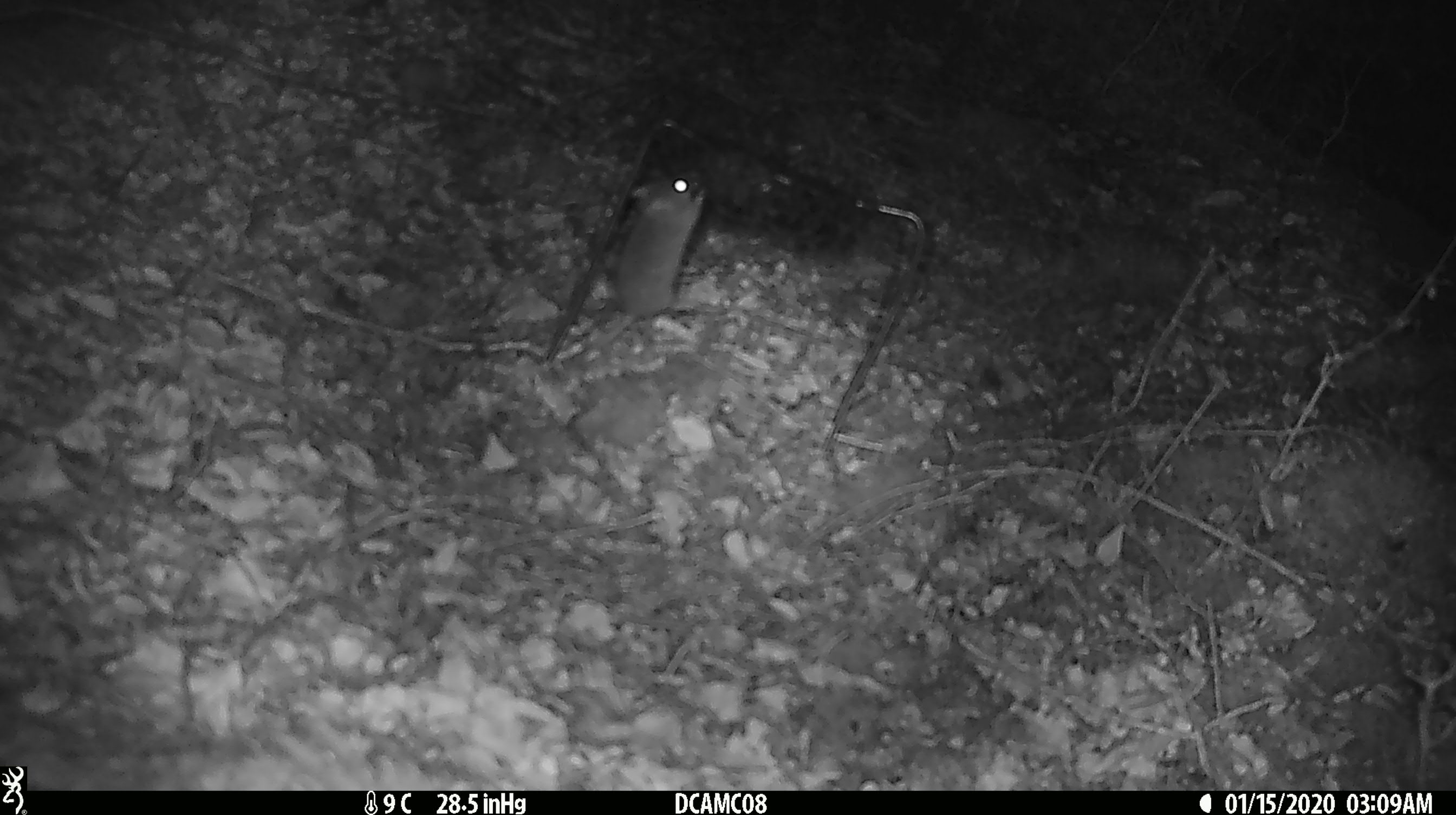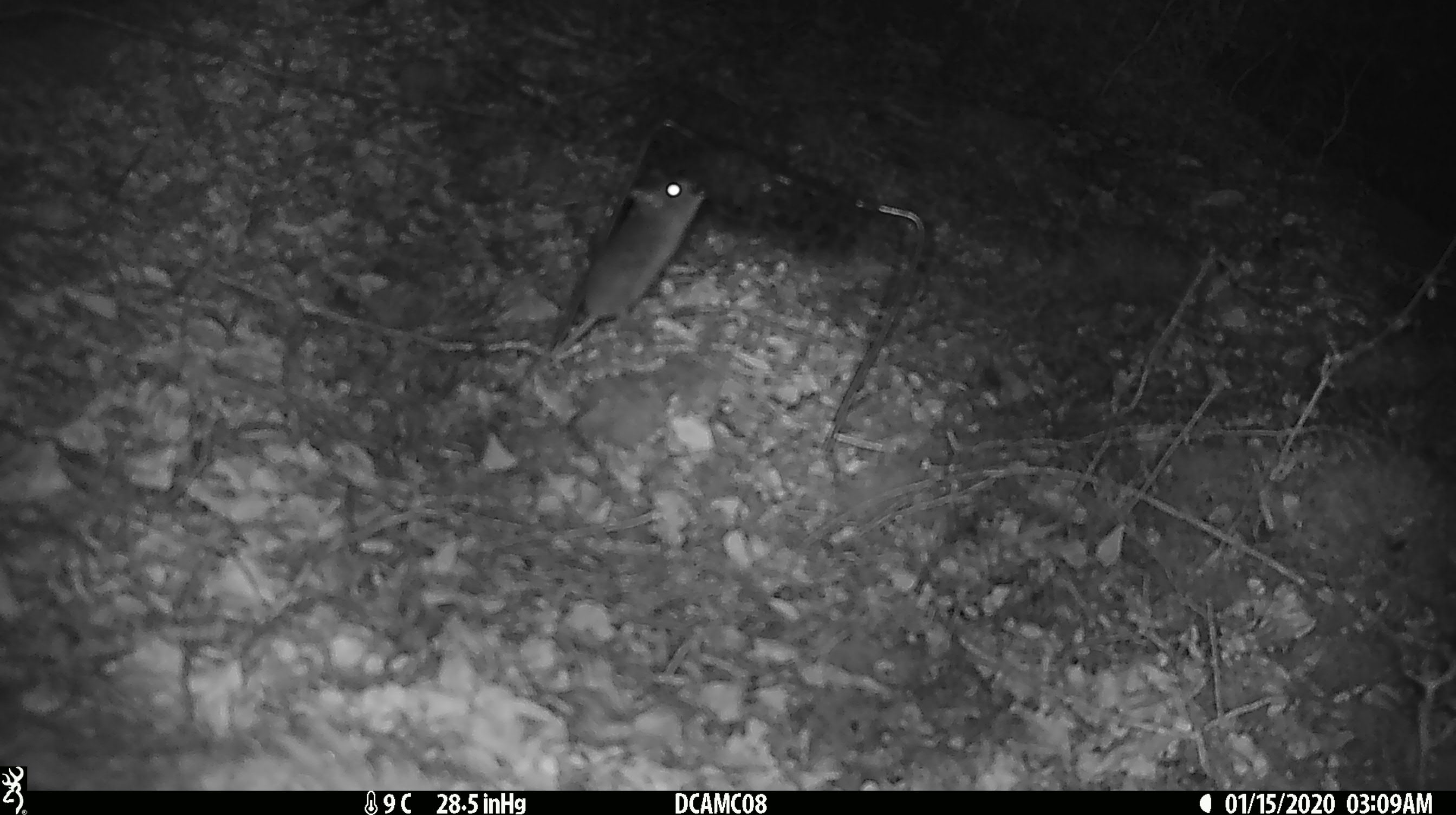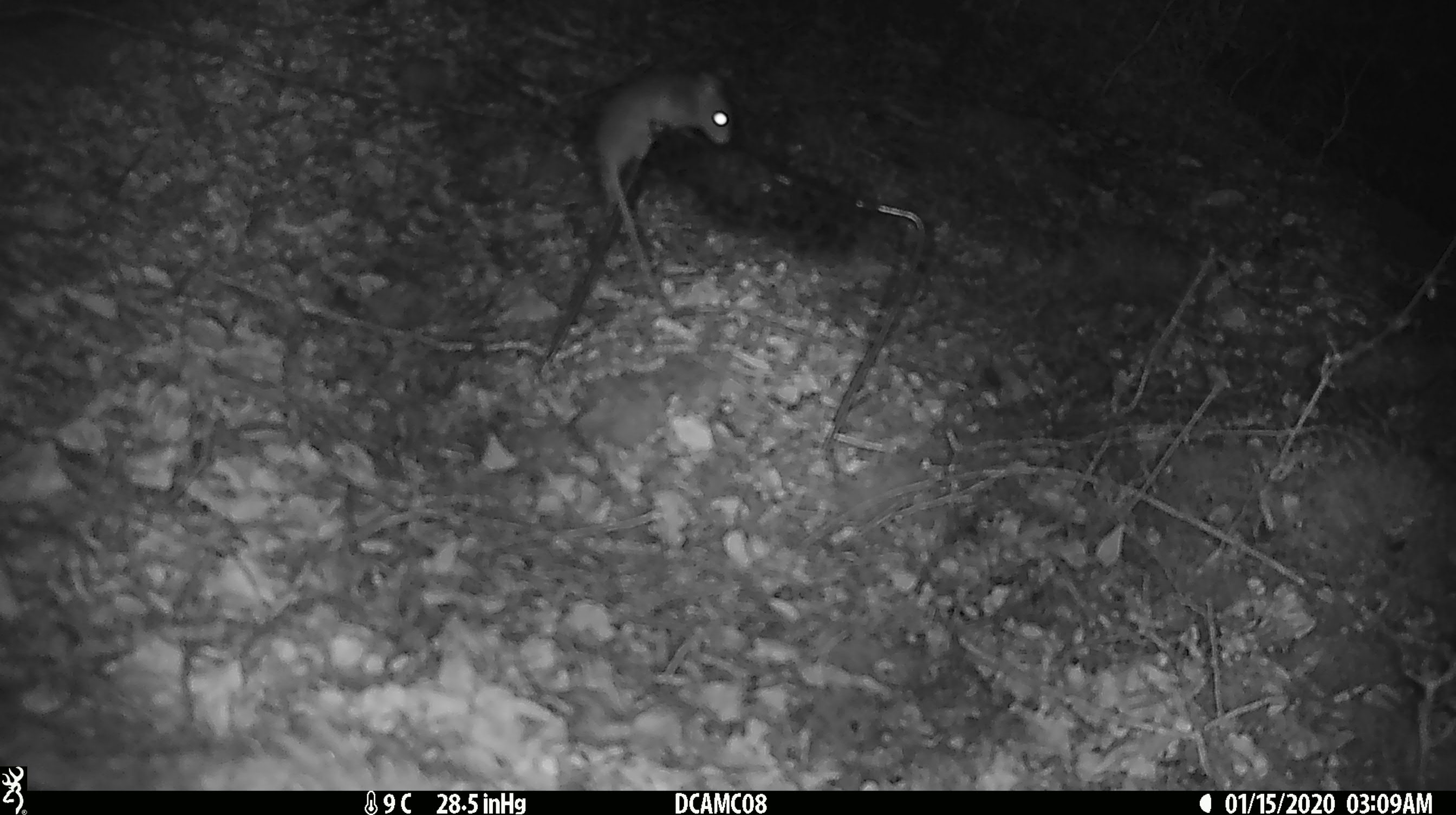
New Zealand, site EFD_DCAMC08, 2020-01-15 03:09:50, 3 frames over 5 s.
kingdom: Animalia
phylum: Chordata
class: Mammalia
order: Rodentia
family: Muridae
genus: Mus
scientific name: Mus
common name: mouse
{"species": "mouse (Mus)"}